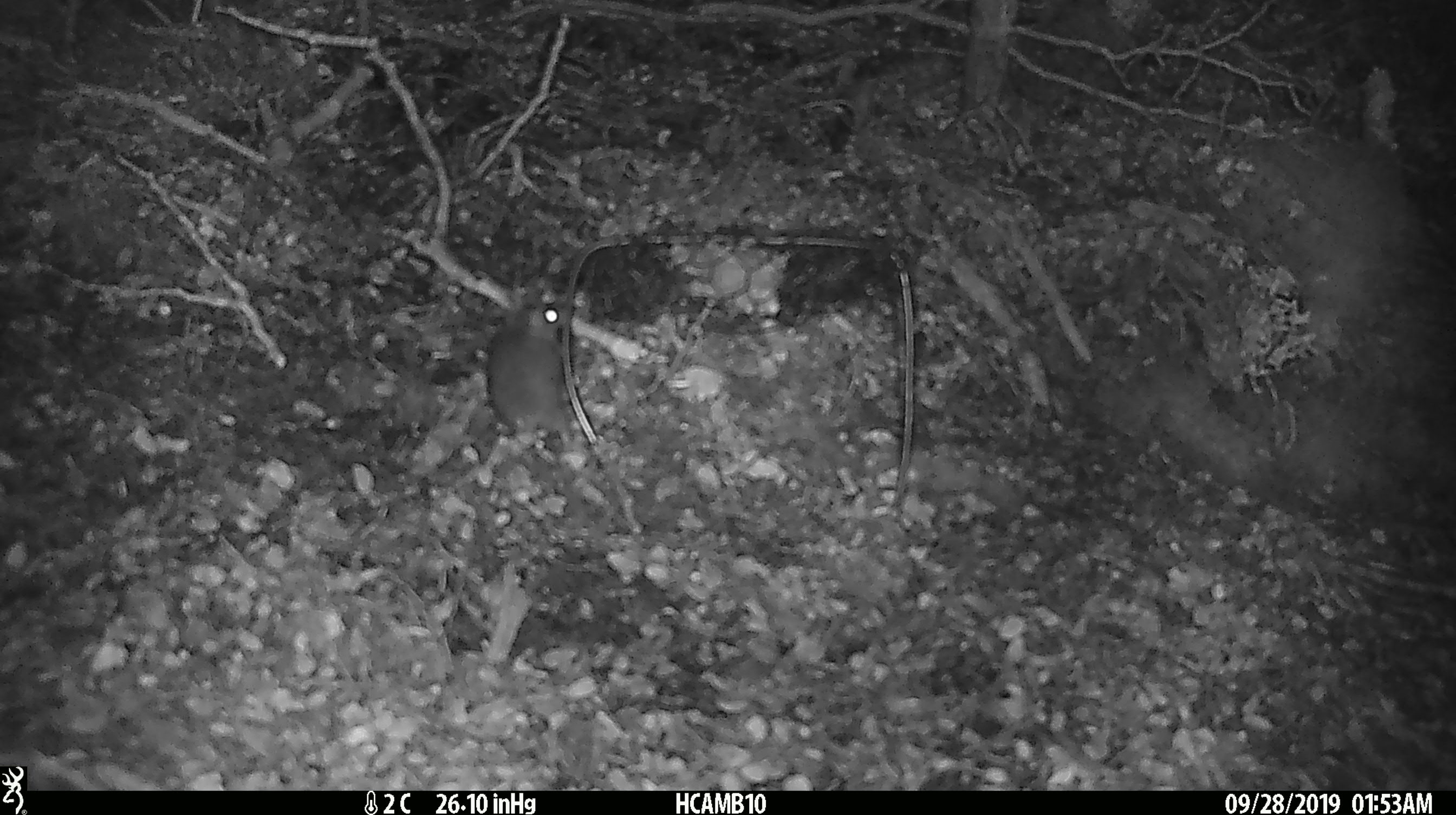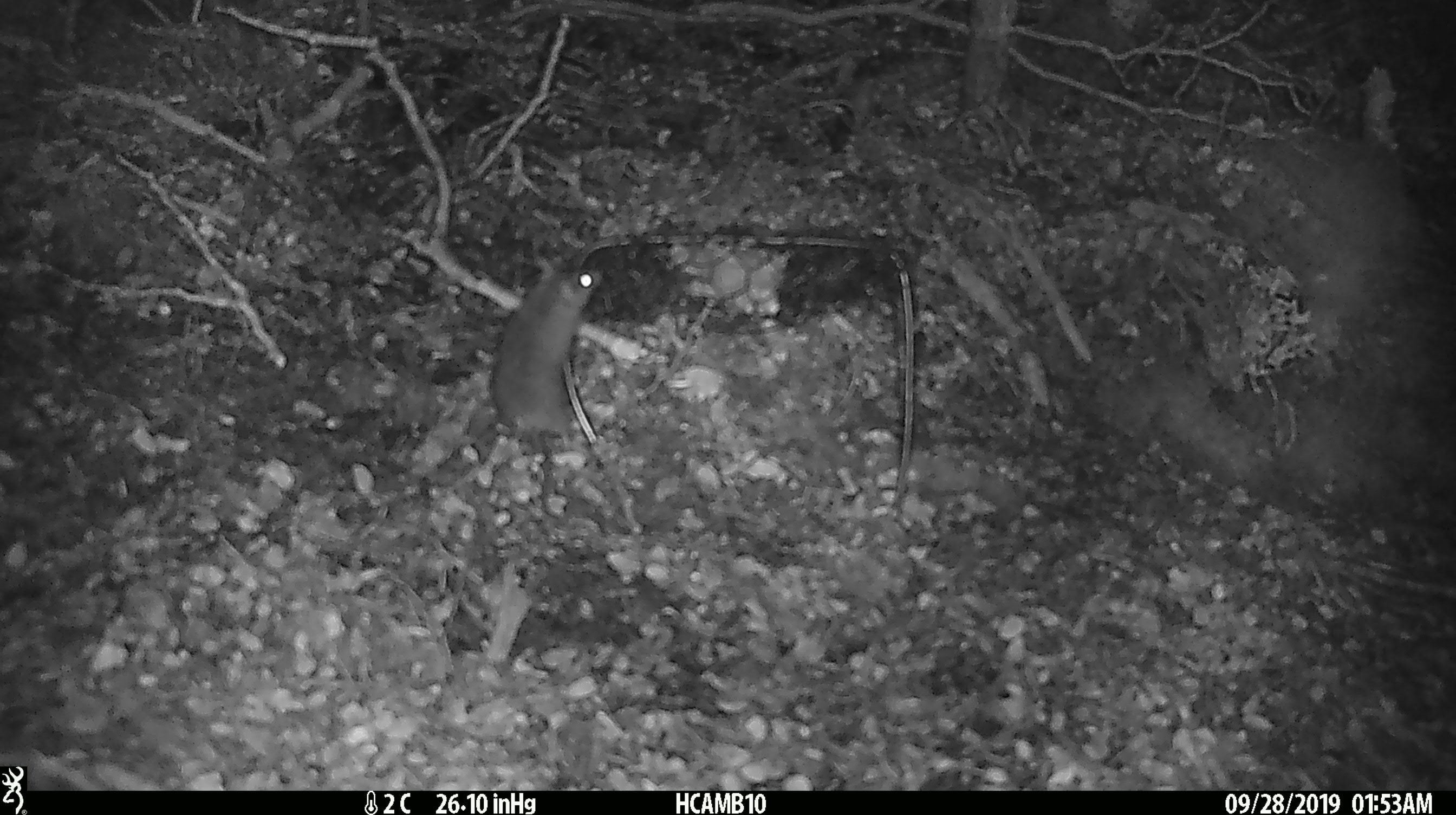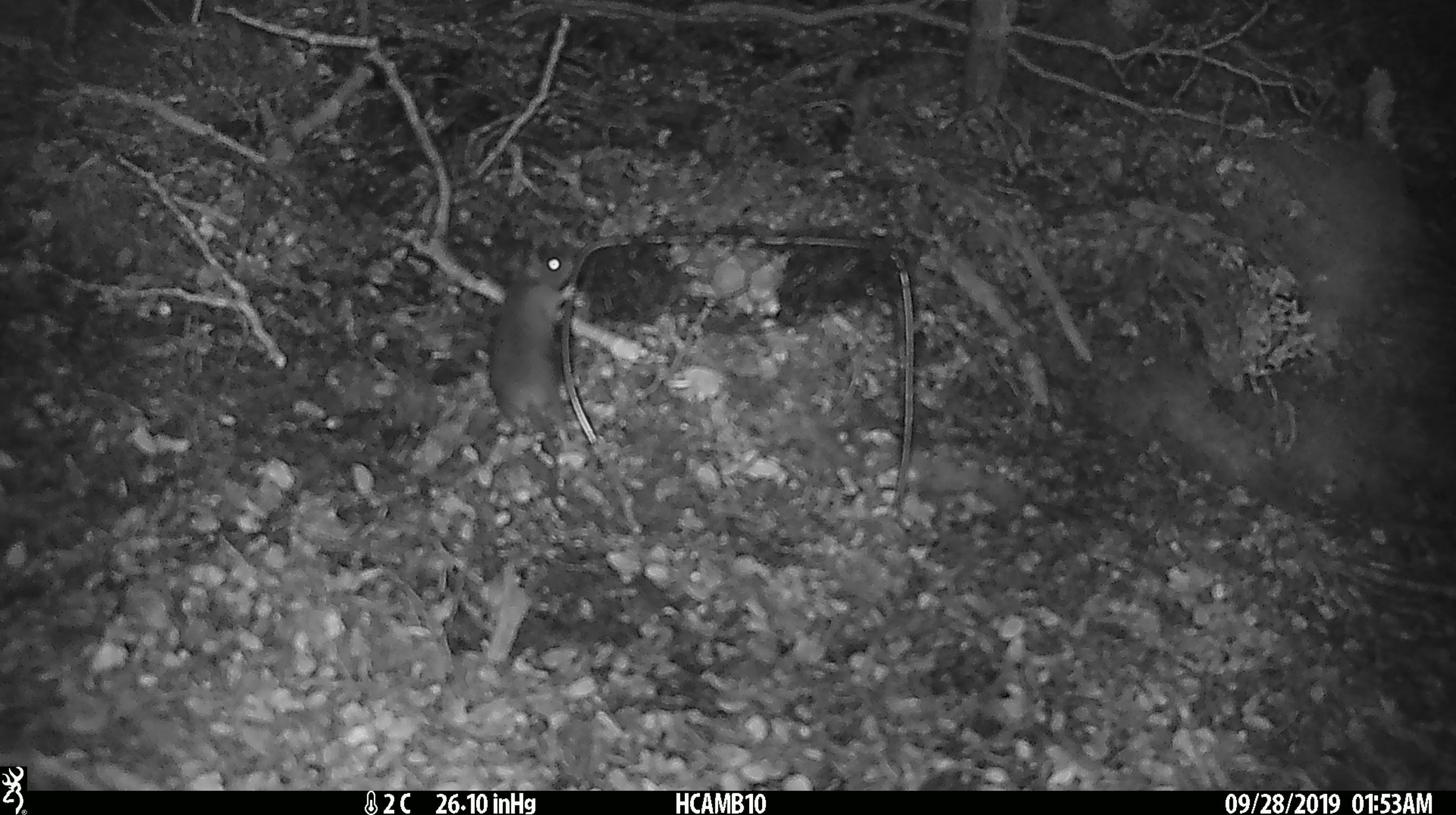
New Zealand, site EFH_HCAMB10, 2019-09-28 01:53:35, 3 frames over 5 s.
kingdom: Animalia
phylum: Chordata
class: Mammalia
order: Rodentia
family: Muridae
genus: Mus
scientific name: Mus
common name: mouse